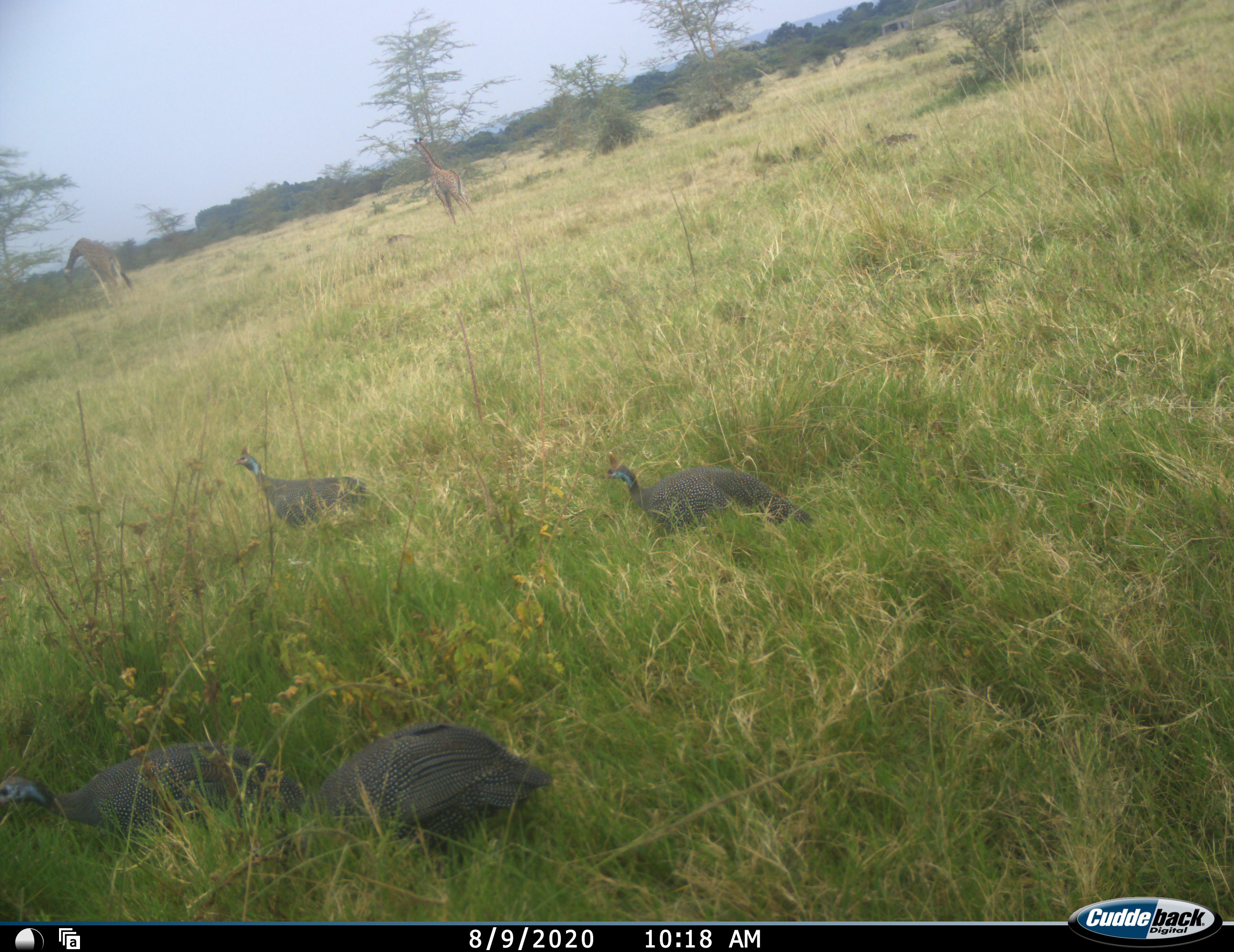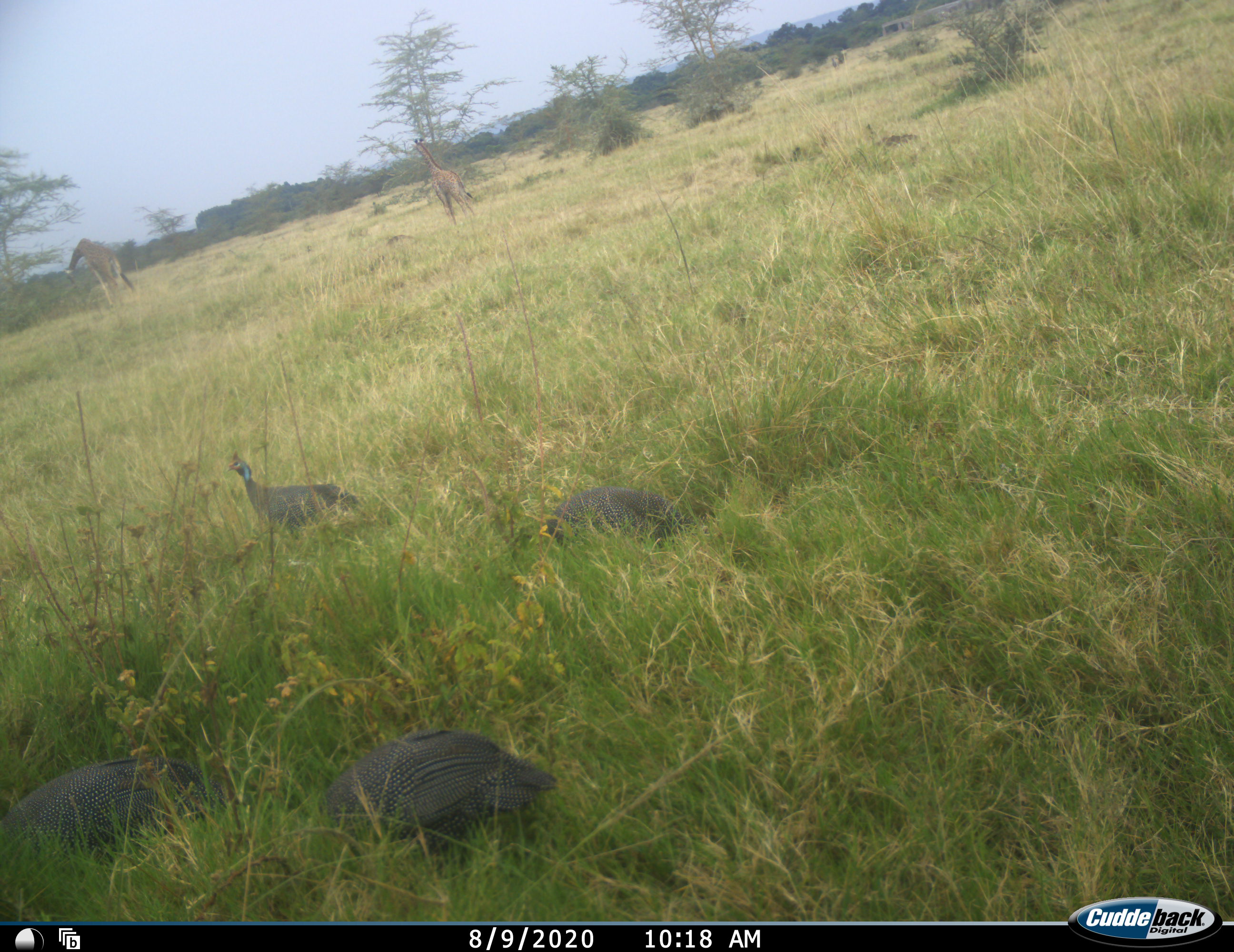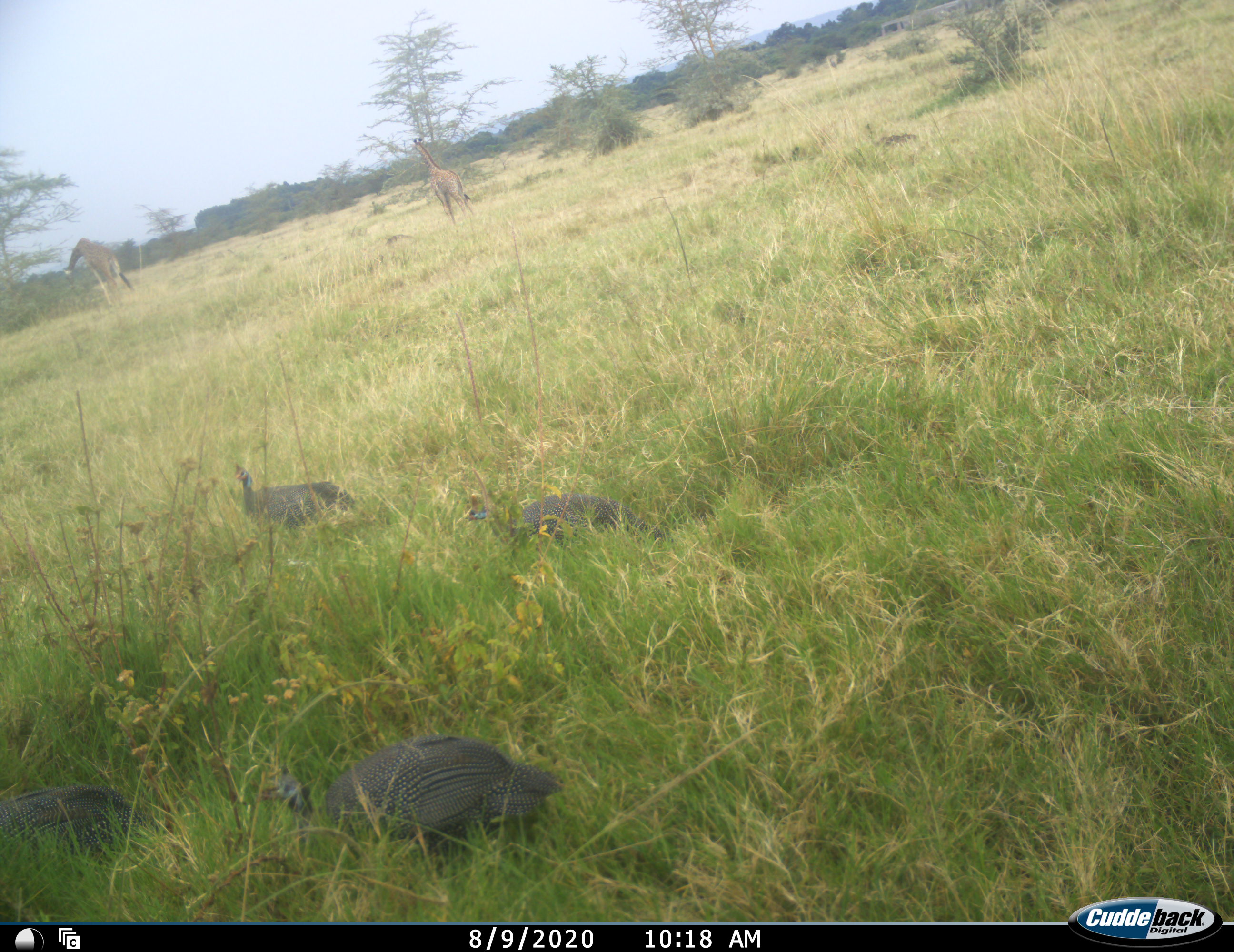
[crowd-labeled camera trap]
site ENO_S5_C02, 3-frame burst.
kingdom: Animalia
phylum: Chordata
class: Aves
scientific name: Aves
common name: bird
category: birdother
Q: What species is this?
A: Birdother (bird) (Aves).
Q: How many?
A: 4.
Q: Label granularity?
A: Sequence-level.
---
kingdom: Animalia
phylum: Chordata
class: Mammalia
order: Artiodactyla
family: Giraffidae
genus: Giraffa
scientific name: Giraffa camelopardalis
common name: giraffe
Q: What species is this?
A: Giraffe (Giraffa camelopardalis).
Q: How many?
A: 2.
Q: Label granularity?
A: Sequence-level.